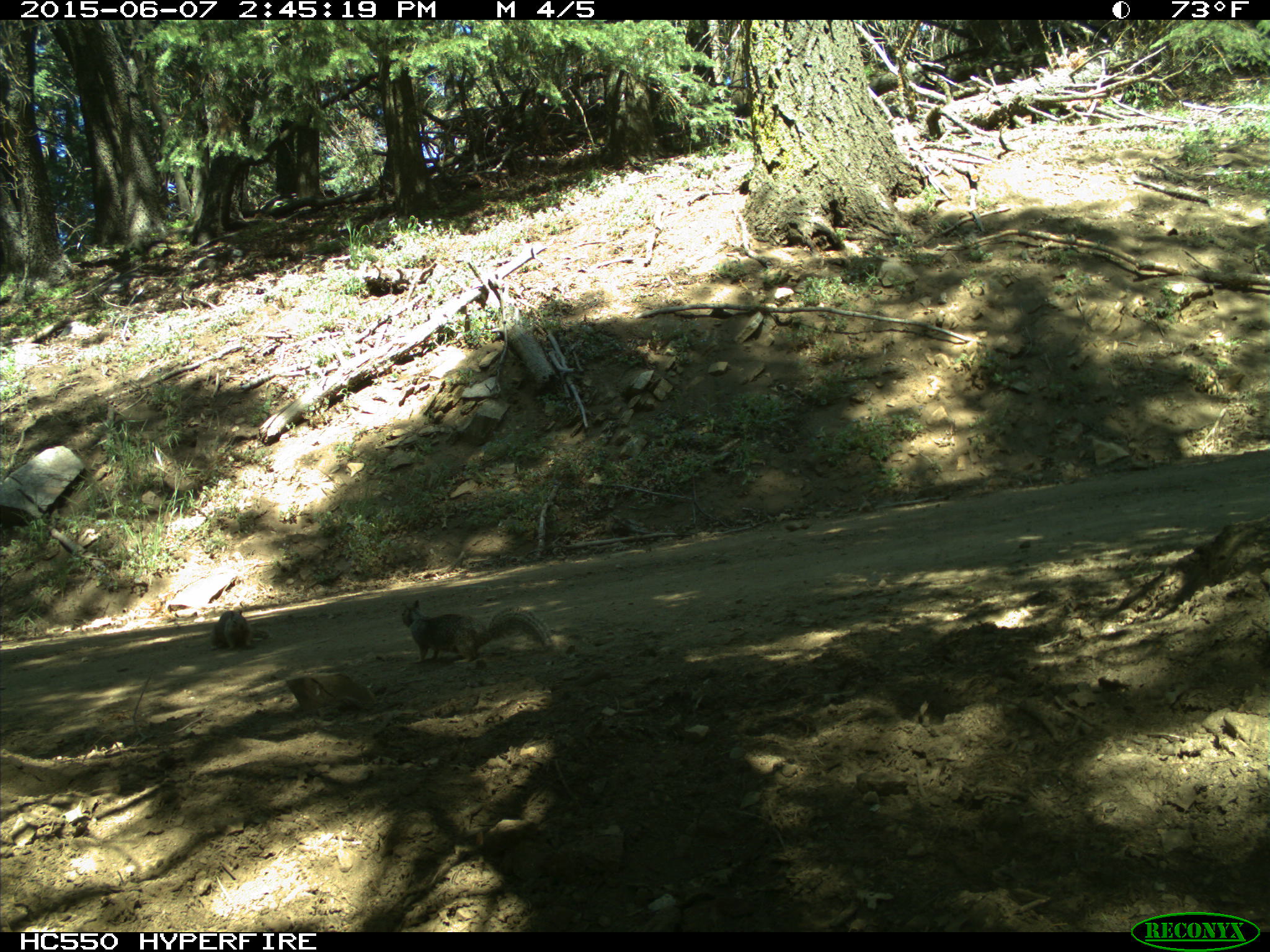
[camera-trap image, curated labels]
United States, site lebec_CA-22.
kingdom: Animalia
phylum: Chordata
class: Mammalia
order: Rodentia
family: Sciuridae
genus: Otospermophilus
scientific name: Otospermophilus beecheyi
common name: california ground squirrel